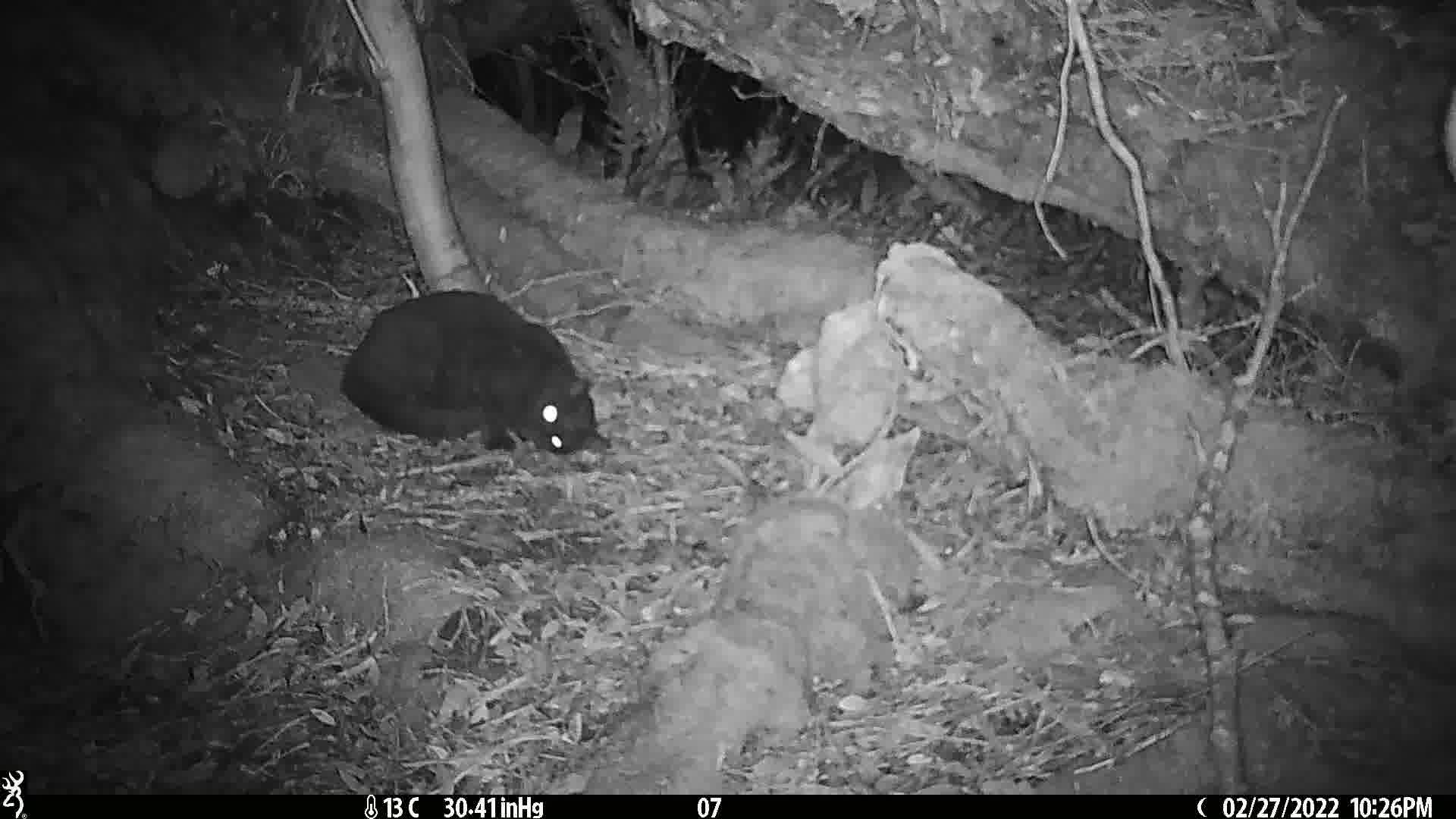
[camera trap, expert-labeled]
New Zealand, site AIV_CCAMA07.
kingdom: Animalia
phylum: Chordata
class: Mammalia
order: Carnivora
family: Felidae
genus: Felis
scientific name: Felis catus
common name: domestic cat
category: cat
Cat (domestic cat) (Felis catus).